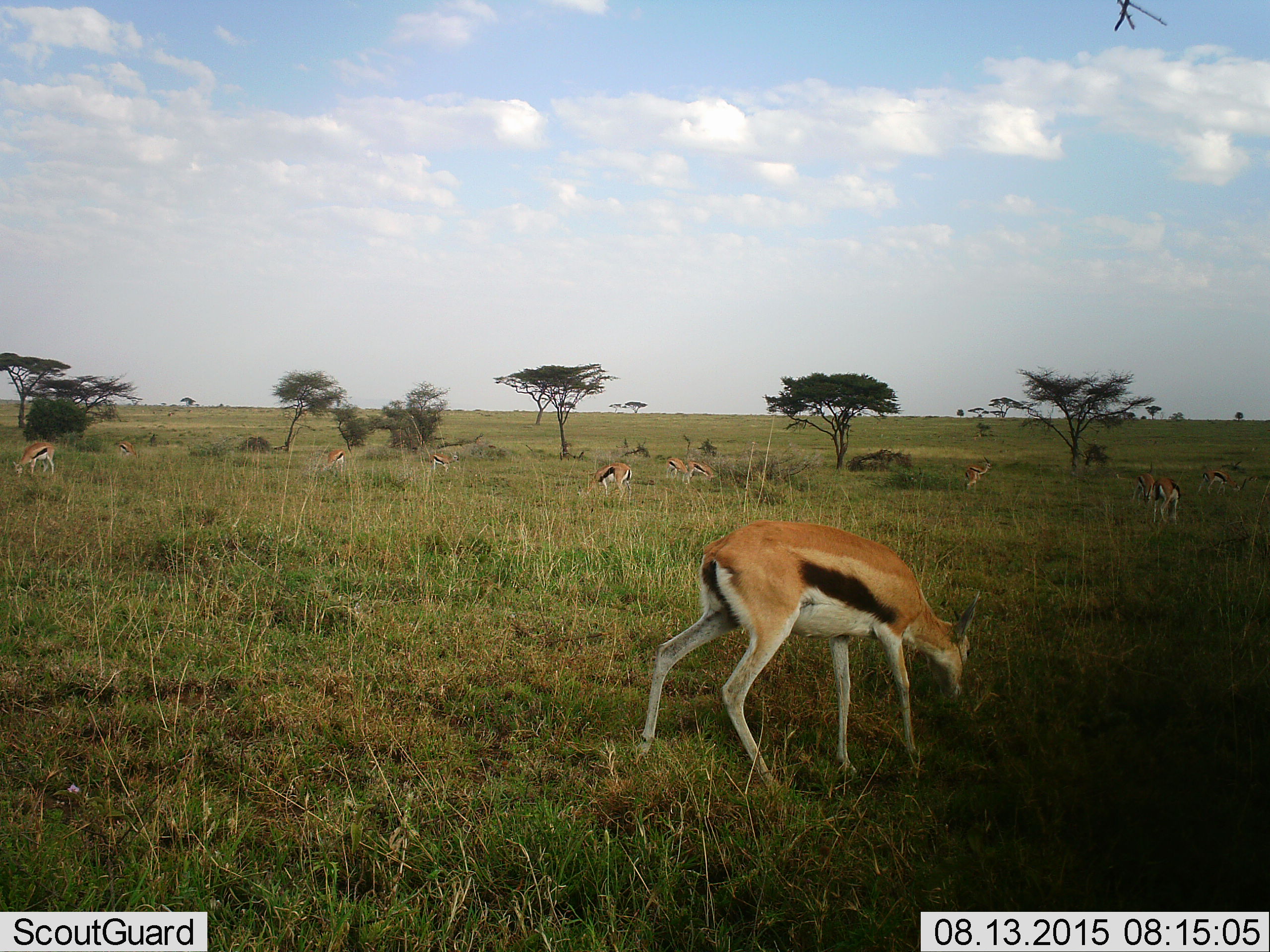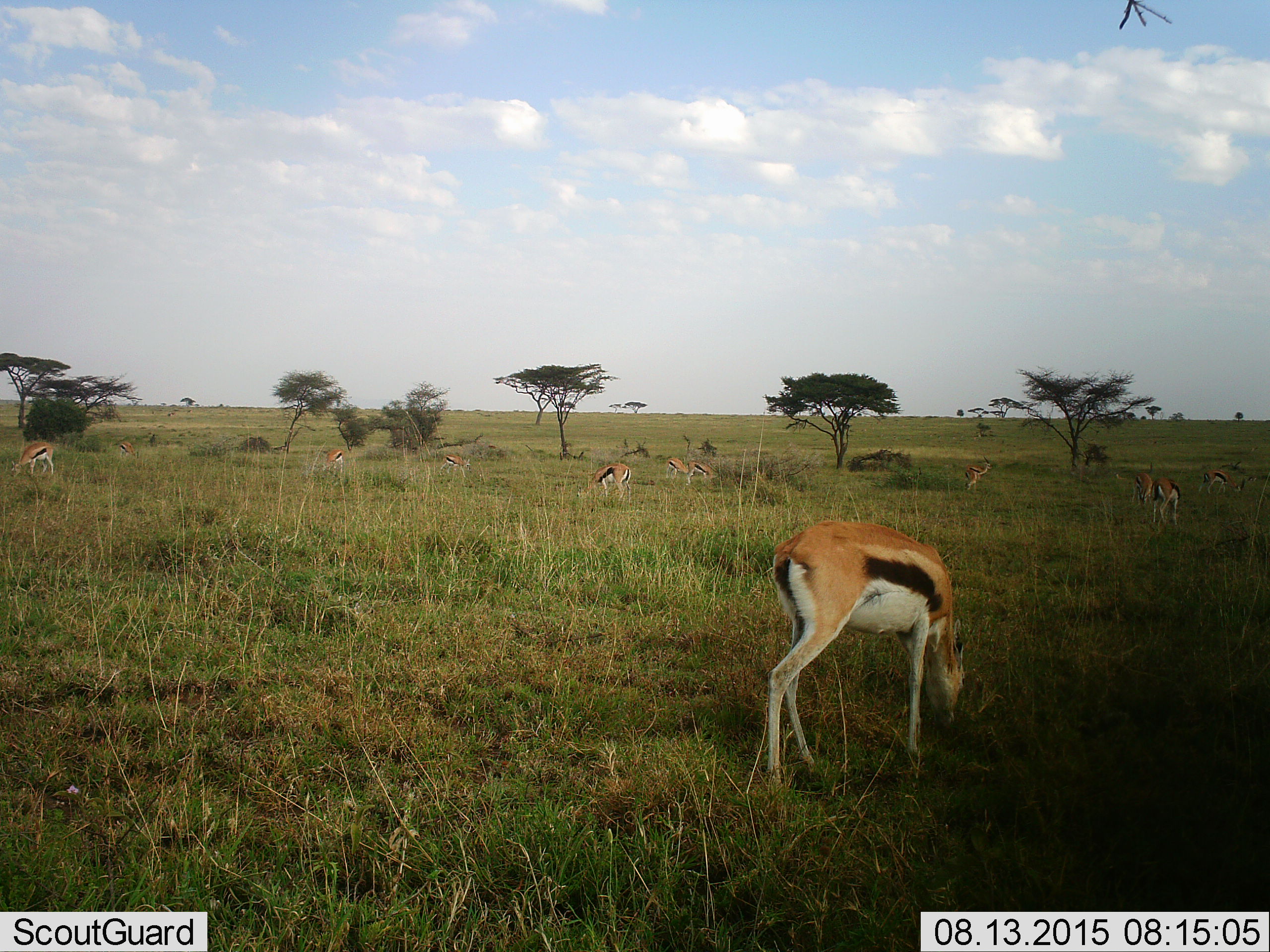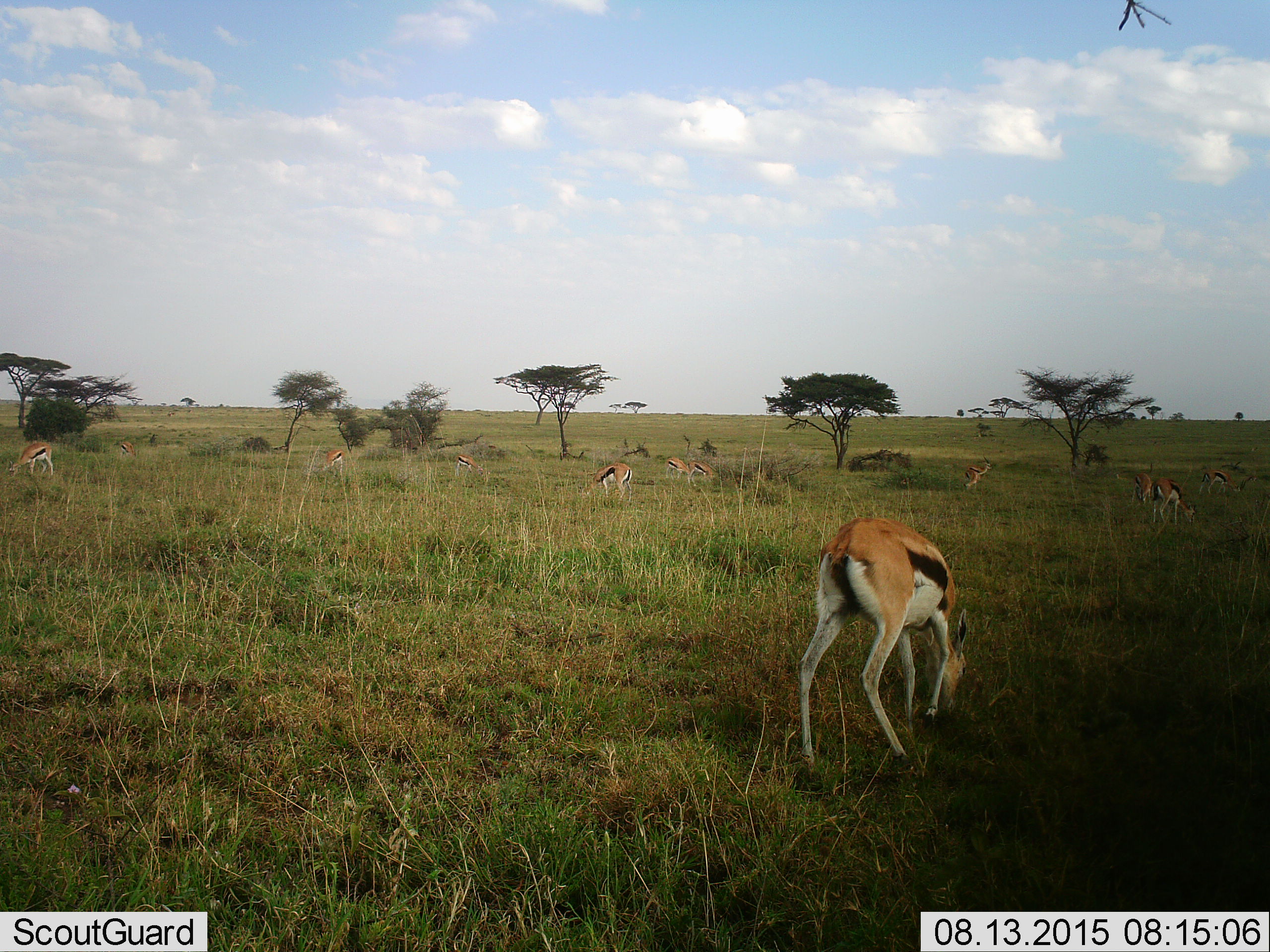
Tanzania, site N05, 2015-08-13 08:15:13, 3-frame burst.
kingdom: Animalia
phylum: Chordata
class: Mammalia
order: Artiodactyla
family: Bovidae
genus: Eudorcas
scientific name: Eudorcas thomsonii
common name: thomson's gazelle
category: gazellethomsons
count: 11-50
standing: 38%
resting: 25%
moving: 62%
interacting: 0%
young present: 12%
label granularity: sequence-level